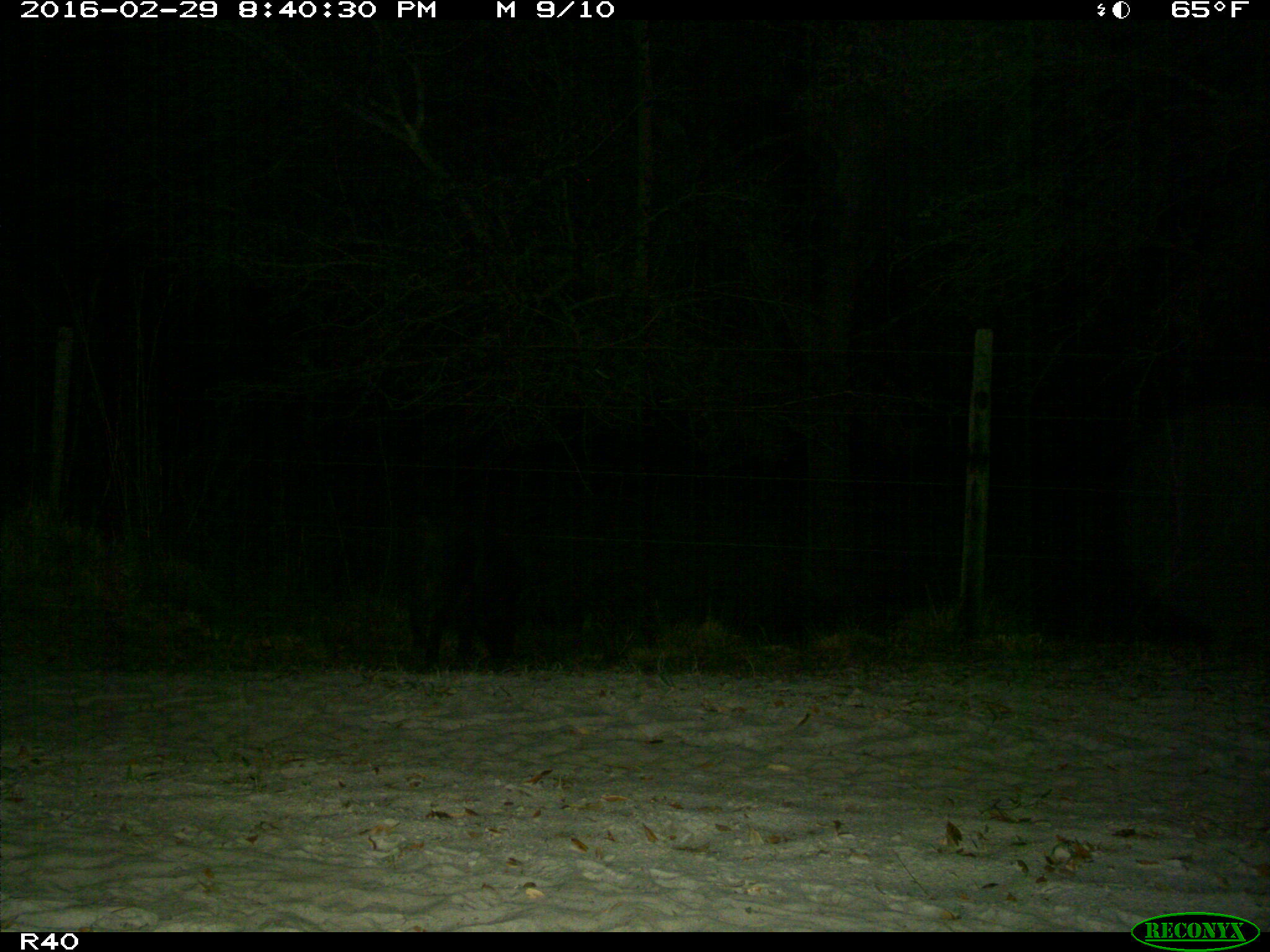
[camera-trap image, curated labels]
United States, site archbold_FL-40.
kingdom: Animalia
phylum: Chordata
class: Mammalia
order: Artiodactyla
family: Suidae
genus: Sus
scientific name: Sus scrofa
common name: wild boar